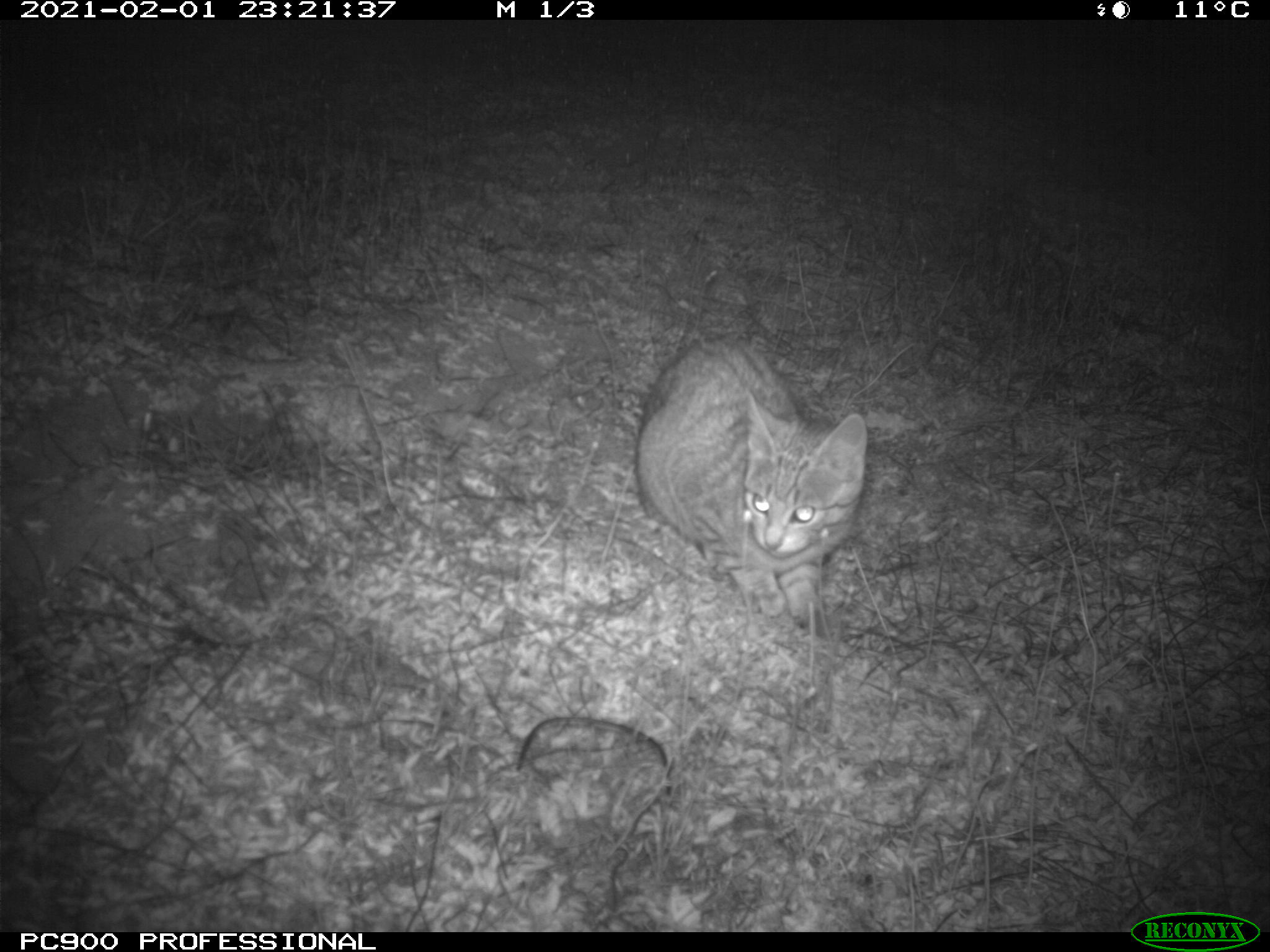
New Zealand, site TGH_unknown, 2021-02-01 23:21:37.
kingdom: Animalia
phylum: Chordata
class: Mammalia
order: Carnivora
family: Felidae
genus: Felis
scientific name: Felis catus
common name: domestic cat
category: cat